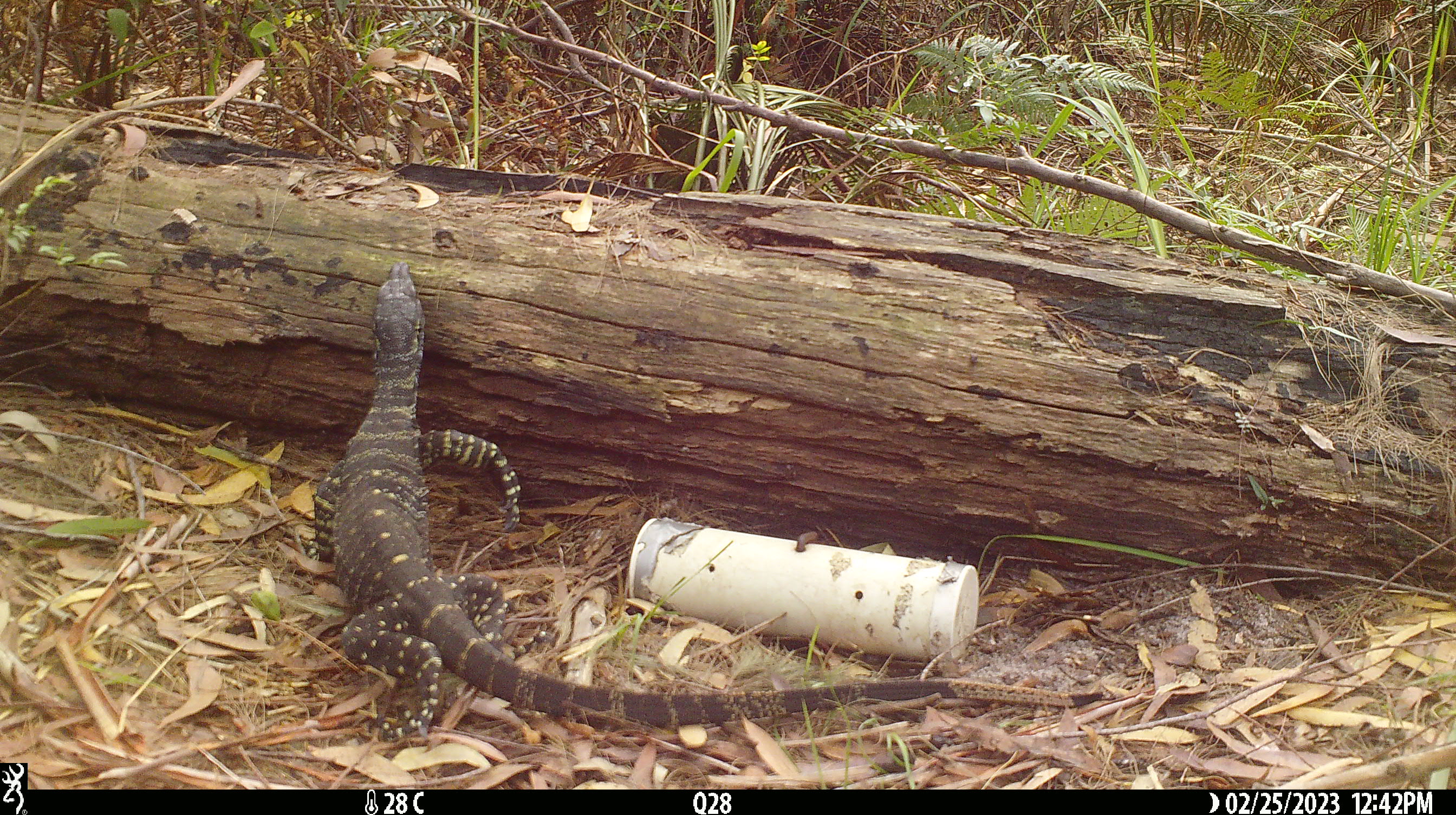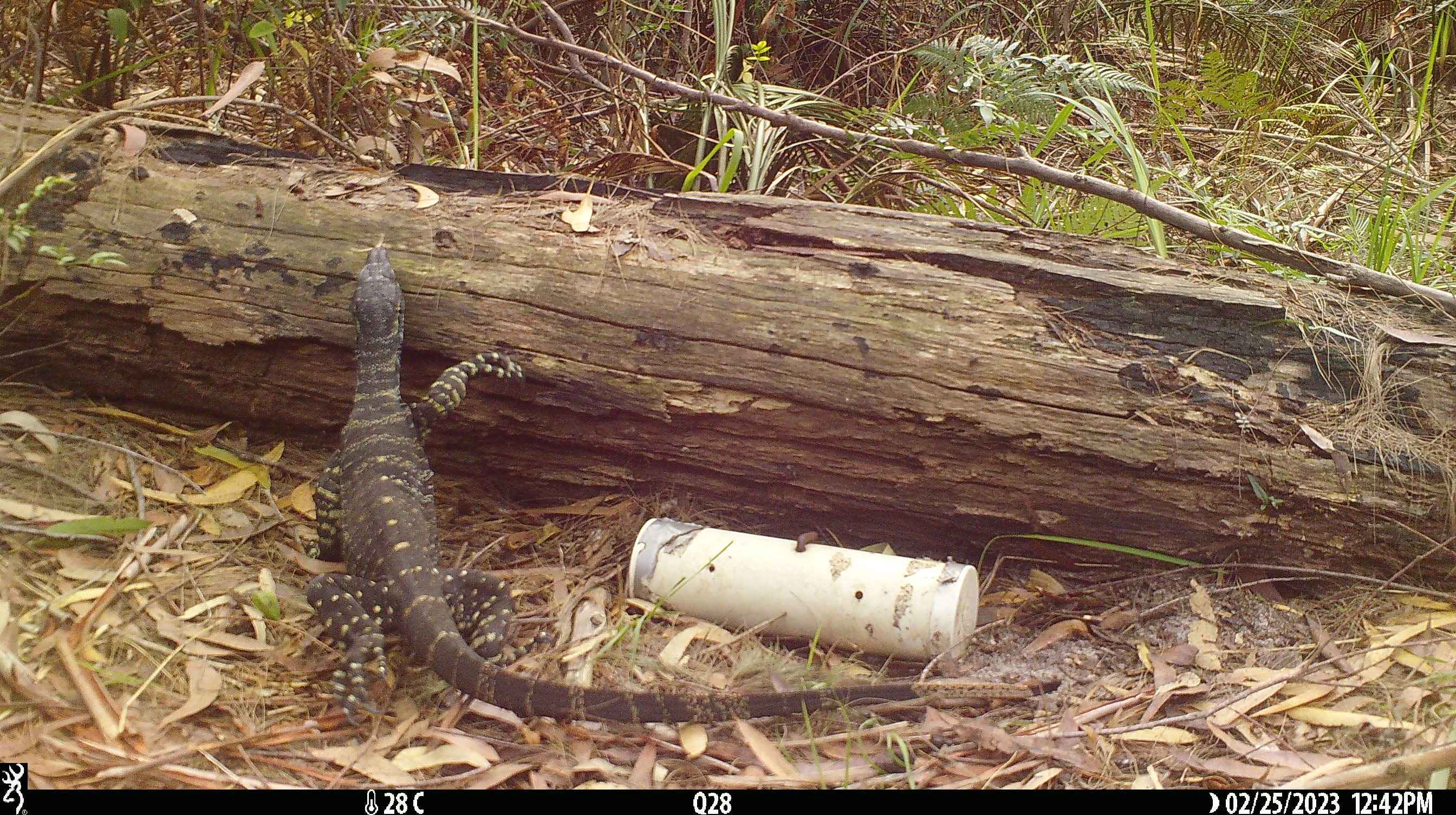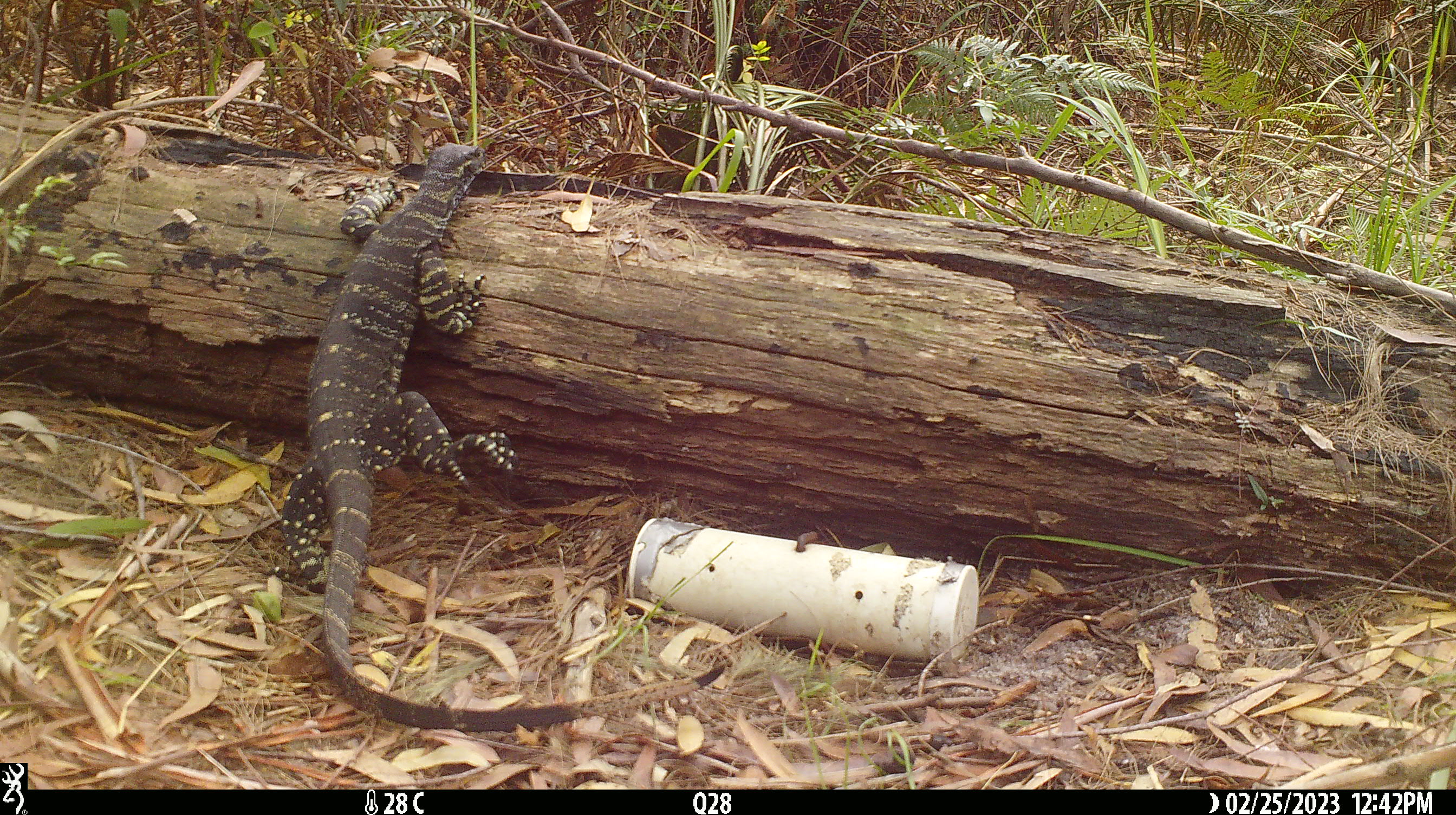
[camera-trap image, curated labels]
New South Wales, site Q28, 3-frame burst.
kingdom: Animalia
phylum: Chordata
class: Reptilia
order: Squamata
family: Varanidae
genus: Varanus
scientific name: Varanus varius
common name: lace monitor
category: goanna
Goanna (lace monitor) (Varanus varius).